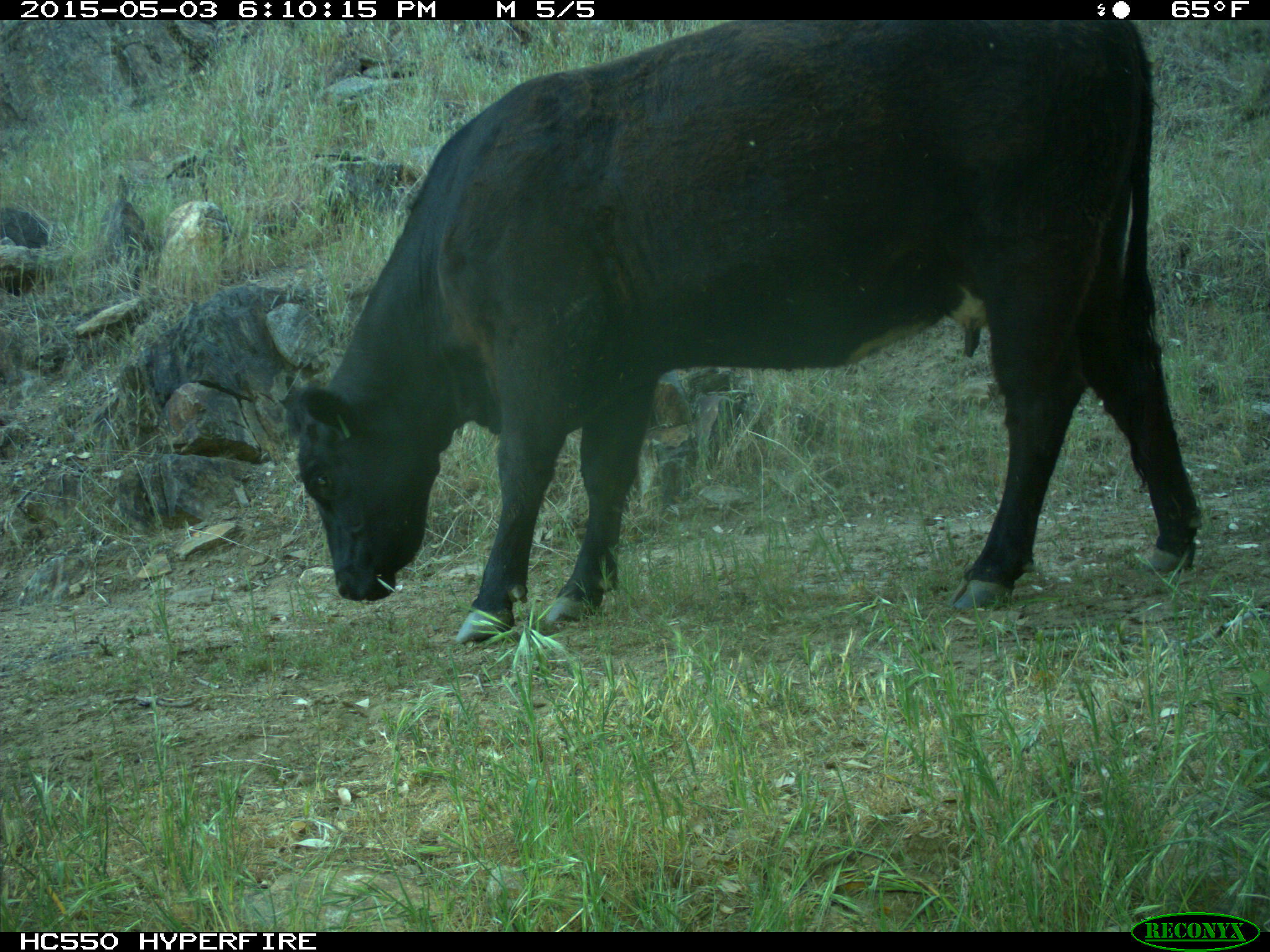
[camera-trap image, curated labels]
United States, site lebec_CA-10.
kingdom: Animalia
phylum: Chordata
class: Mammalia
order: Artiodactyla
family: Bovidae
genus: Bos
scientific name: Bos taurus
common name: domestic cow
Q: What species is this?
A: Bos taurus (domestic cow).